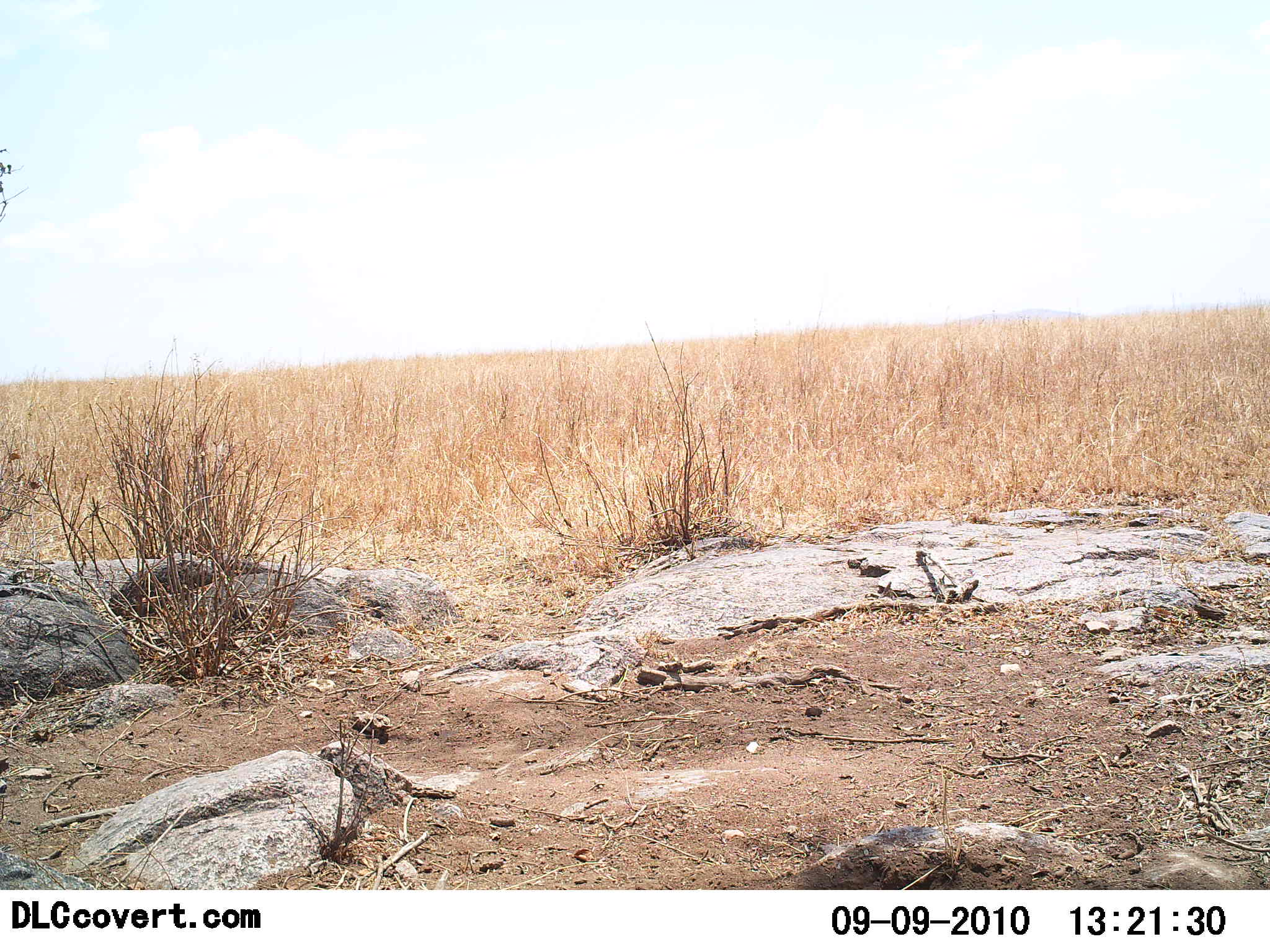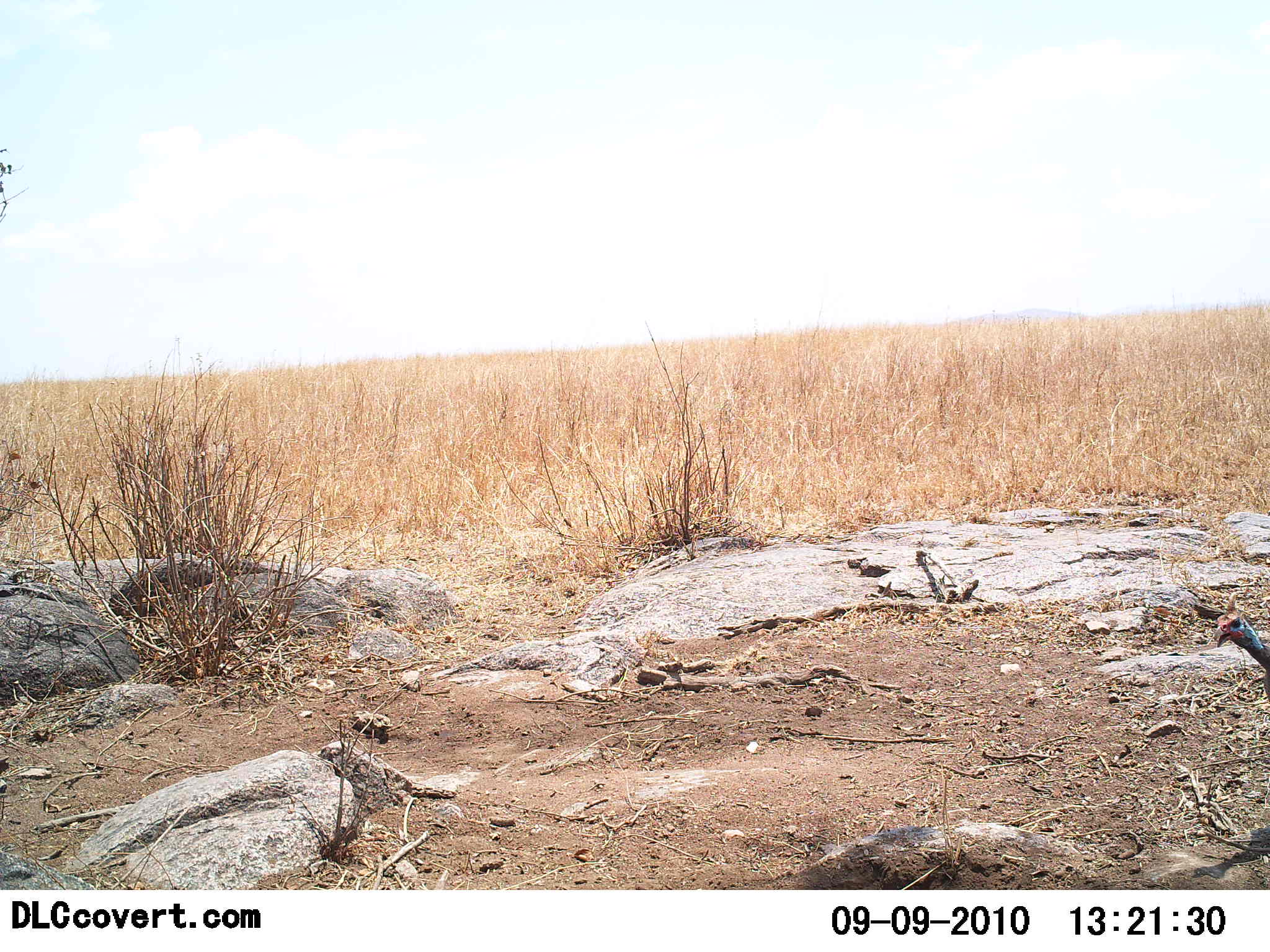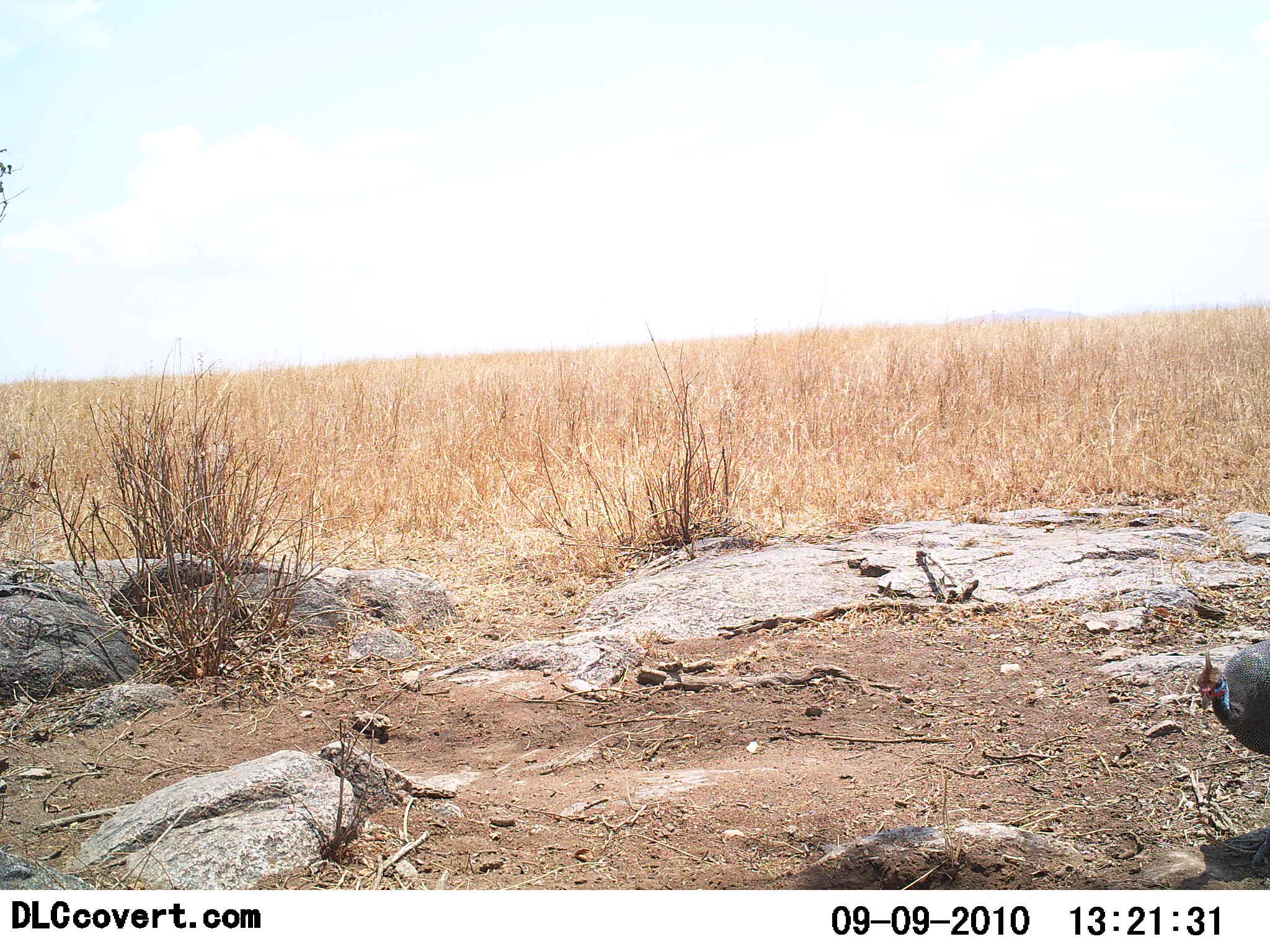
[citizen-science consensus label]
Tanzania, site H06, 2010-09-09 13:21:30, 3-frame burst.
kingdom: Animalia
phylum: Chordata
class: Aves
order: Galliformes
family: Numididae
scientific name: Numididae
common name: guinea fowl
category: guineafowl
Guineafowl (guinea fowl) (Numididae), count 1. Behavior (volunteer vote fractions): standing 0%, resting 0%, moving 100%, interacting 0%. Young present (vote fraction): 0%. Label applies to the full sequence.